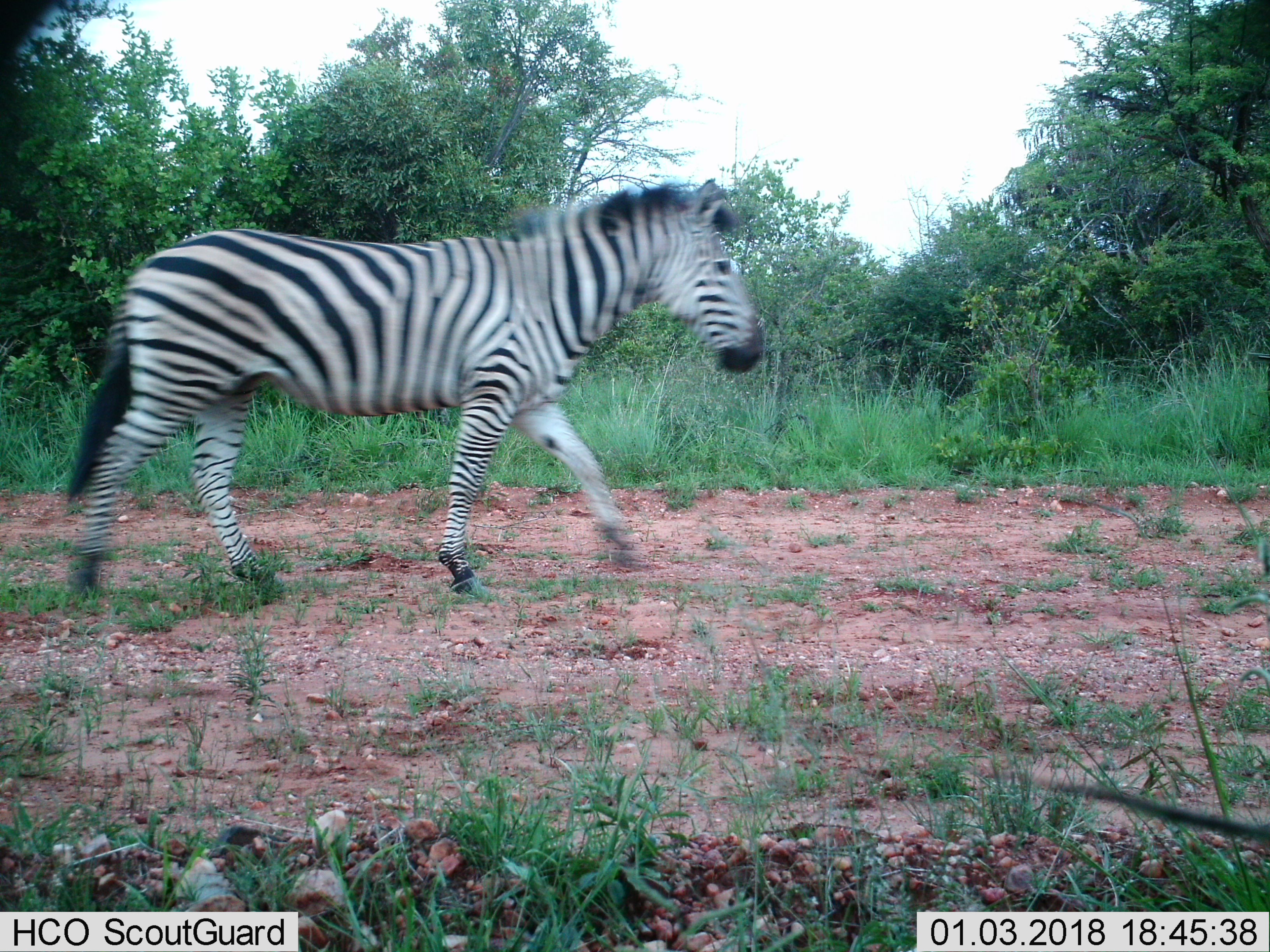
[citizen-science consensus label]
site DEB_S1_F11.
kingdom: Animalia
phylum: Chordata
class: Mammalia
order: Perissodactyla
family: Equidae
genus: Equus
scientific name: Equus quagga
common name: plains zebra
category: zebraplains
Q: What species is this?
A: Zebraplains (plains zebra) (Equus quagga).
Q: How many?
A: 1.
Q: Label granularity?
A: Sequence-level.